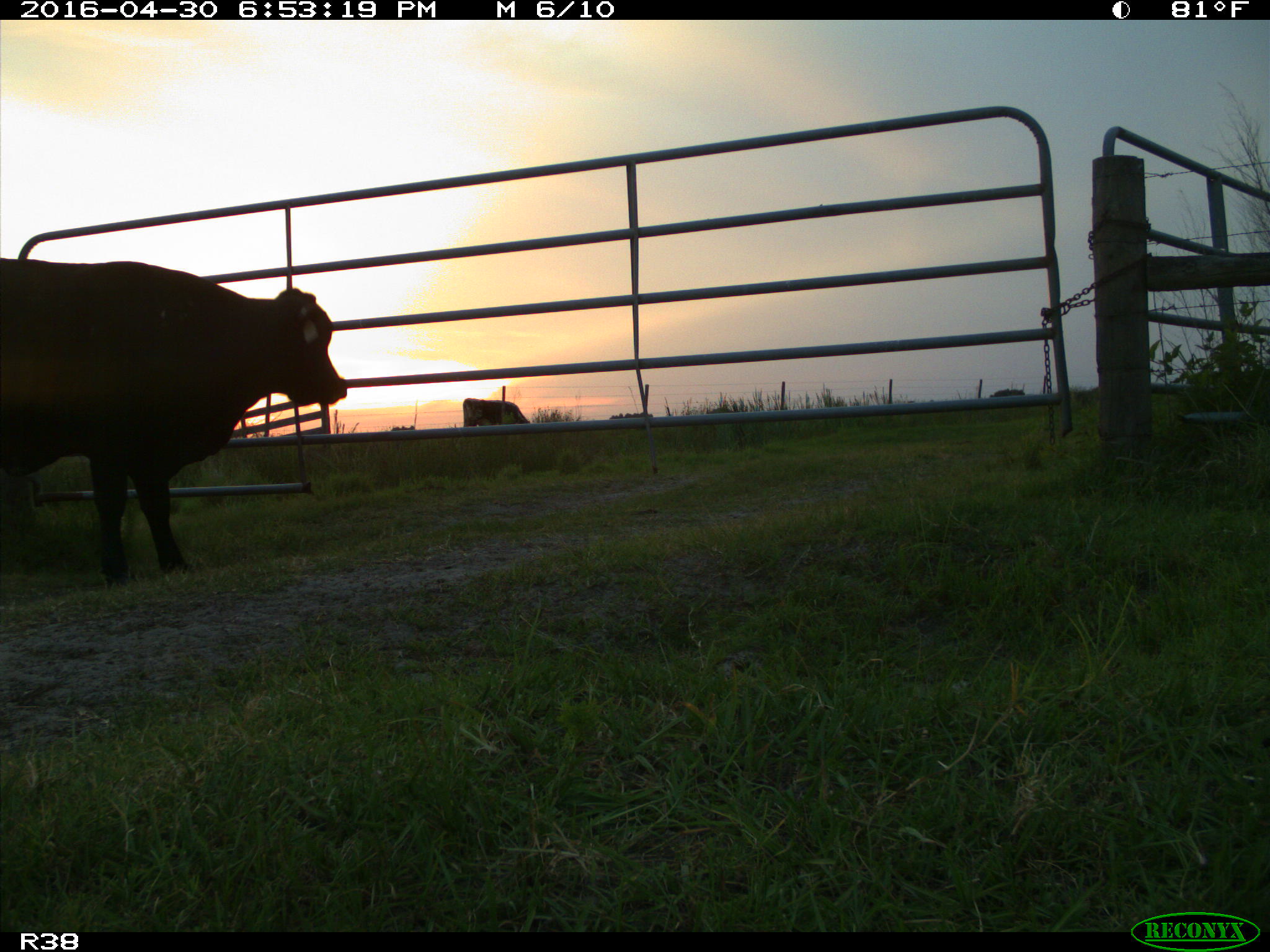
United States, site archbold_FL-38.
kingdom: Animalia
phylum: Chordata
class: Mammalia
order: Artiodactyla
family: Bovidae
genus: Bos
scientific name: Bos taurus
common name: domestic cow